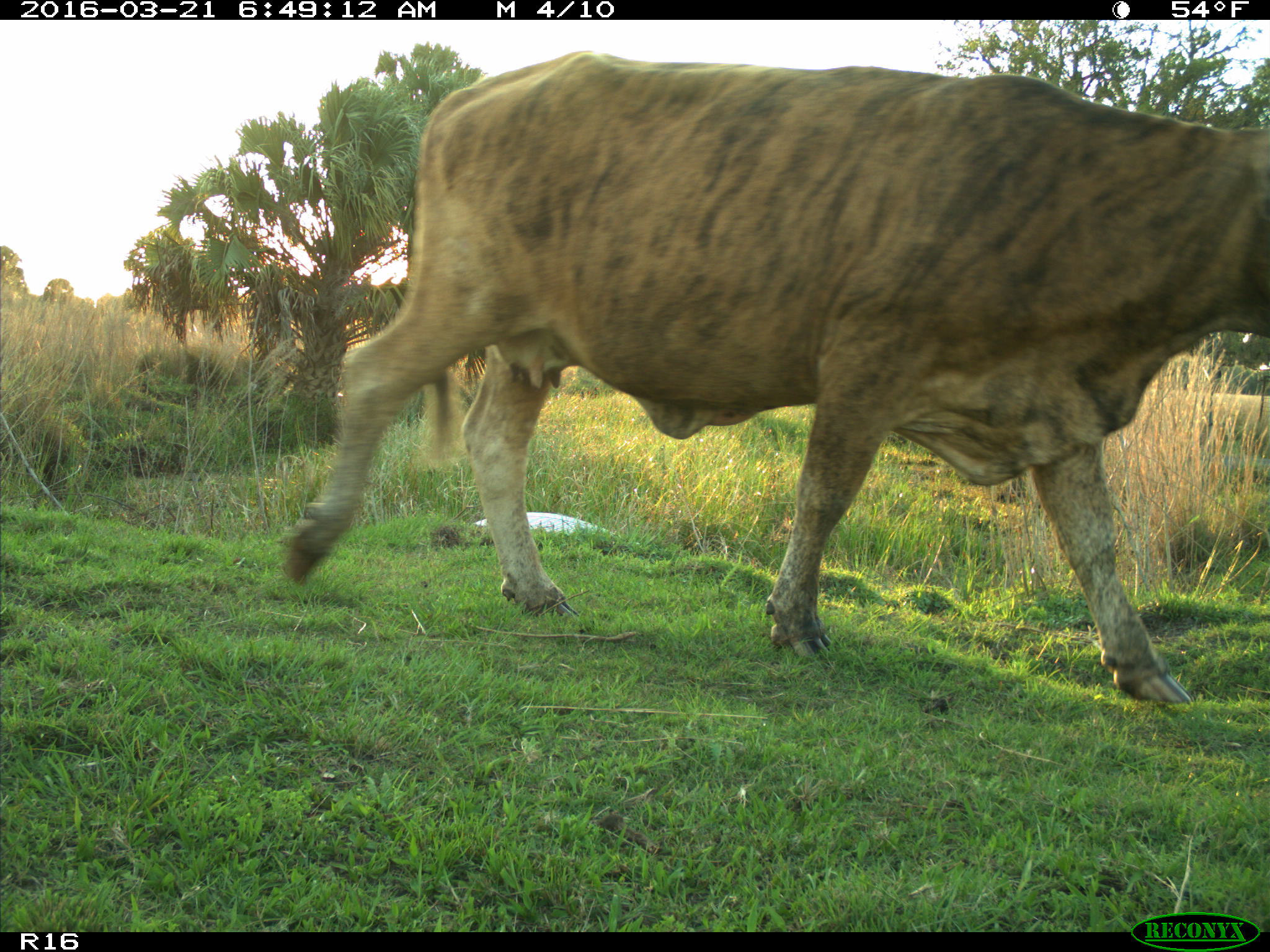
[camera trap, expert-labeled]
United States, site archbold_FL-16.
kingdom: Animalia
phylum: Chordata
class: Mammalia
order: Artiodactyla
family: Bovidae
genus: Bos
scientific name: Bos taurus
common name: domestic cow